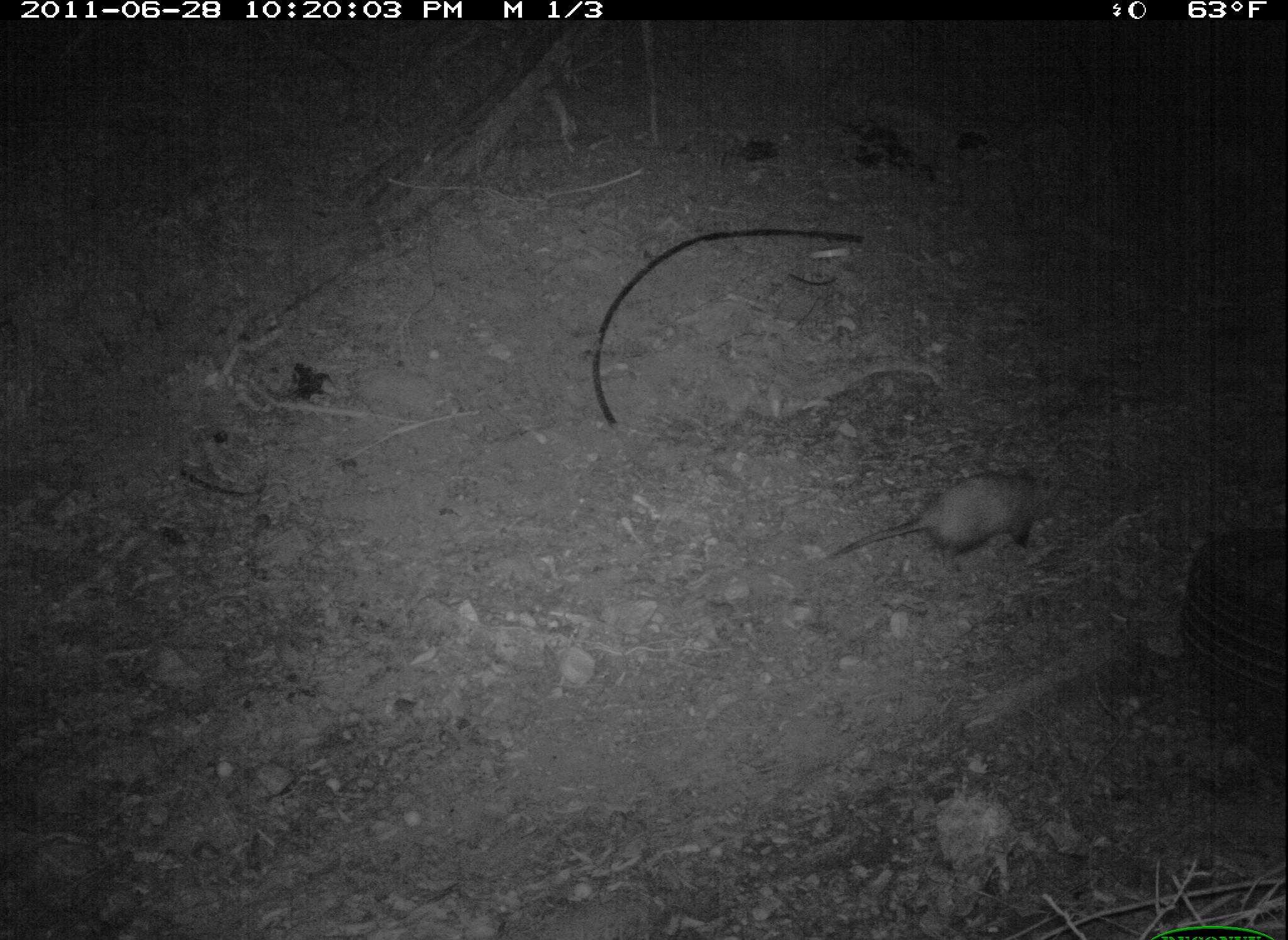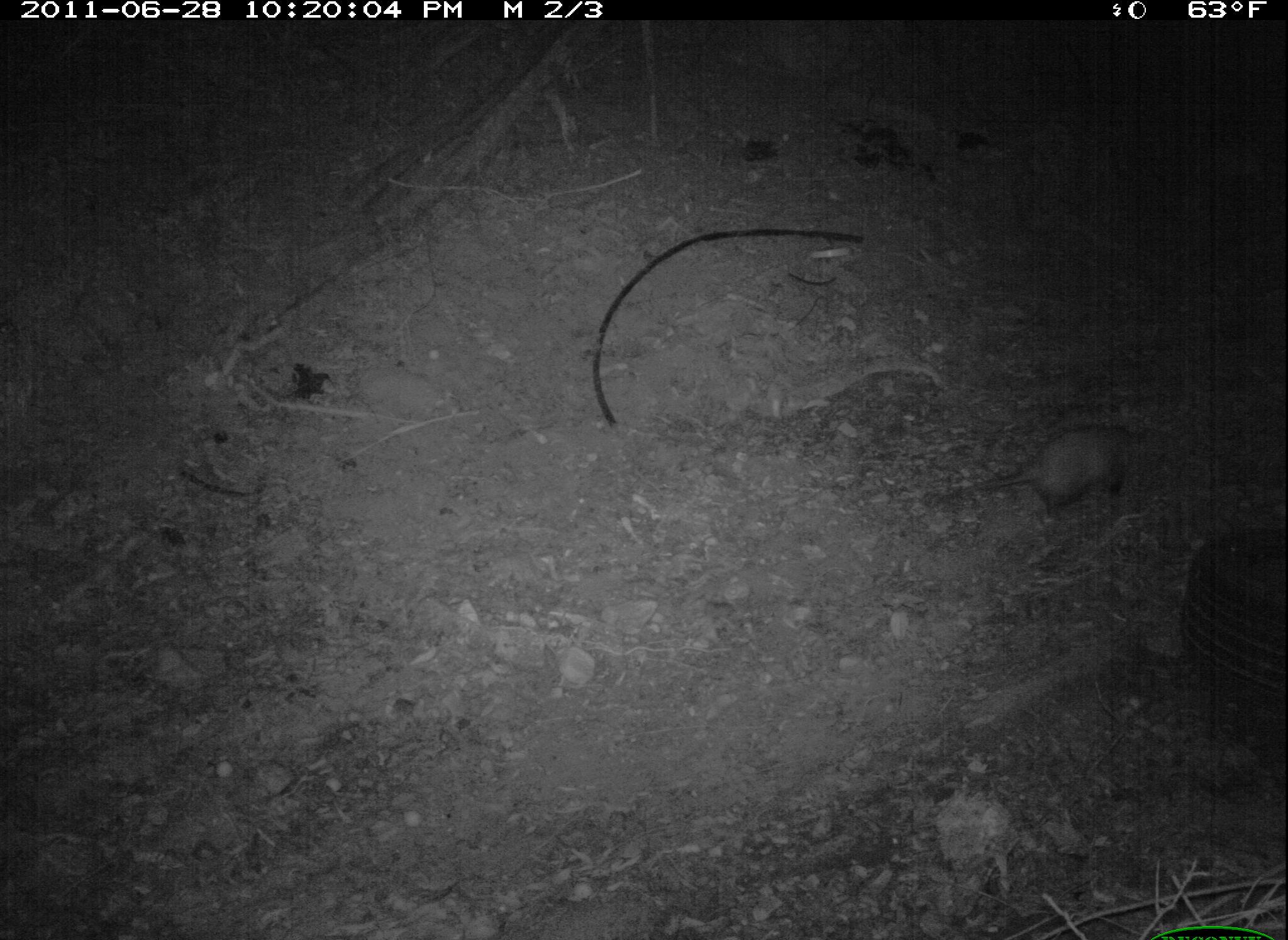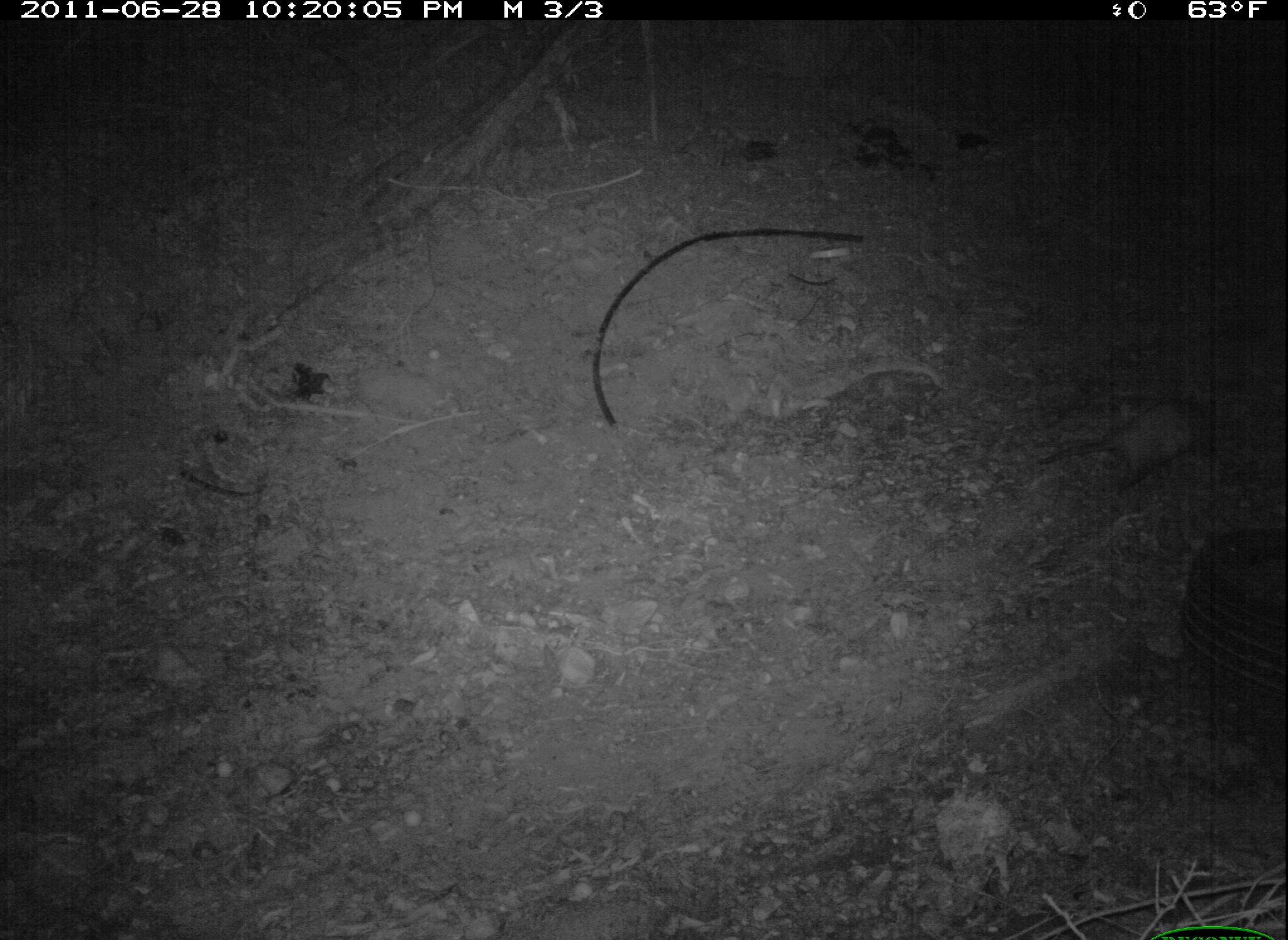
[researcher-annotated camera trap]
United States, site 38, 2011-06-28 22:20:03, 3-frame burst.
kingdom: Animalia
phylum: Chordata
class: Mammalia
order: Didelphimorphia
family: Didelphidae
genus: Didelphis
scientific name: Didelphis virginiana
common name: virginia opossum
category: opossum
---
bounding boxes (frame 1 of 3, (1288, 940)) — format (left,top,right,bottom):
opossum: (828,454,1082,602)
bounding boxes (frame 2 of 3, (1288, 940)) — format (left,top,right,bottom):
opossum: (931,416,1164,540)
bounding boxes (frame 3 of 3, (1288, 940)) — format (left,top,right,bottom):
opossum: (1034,379,1245,512)